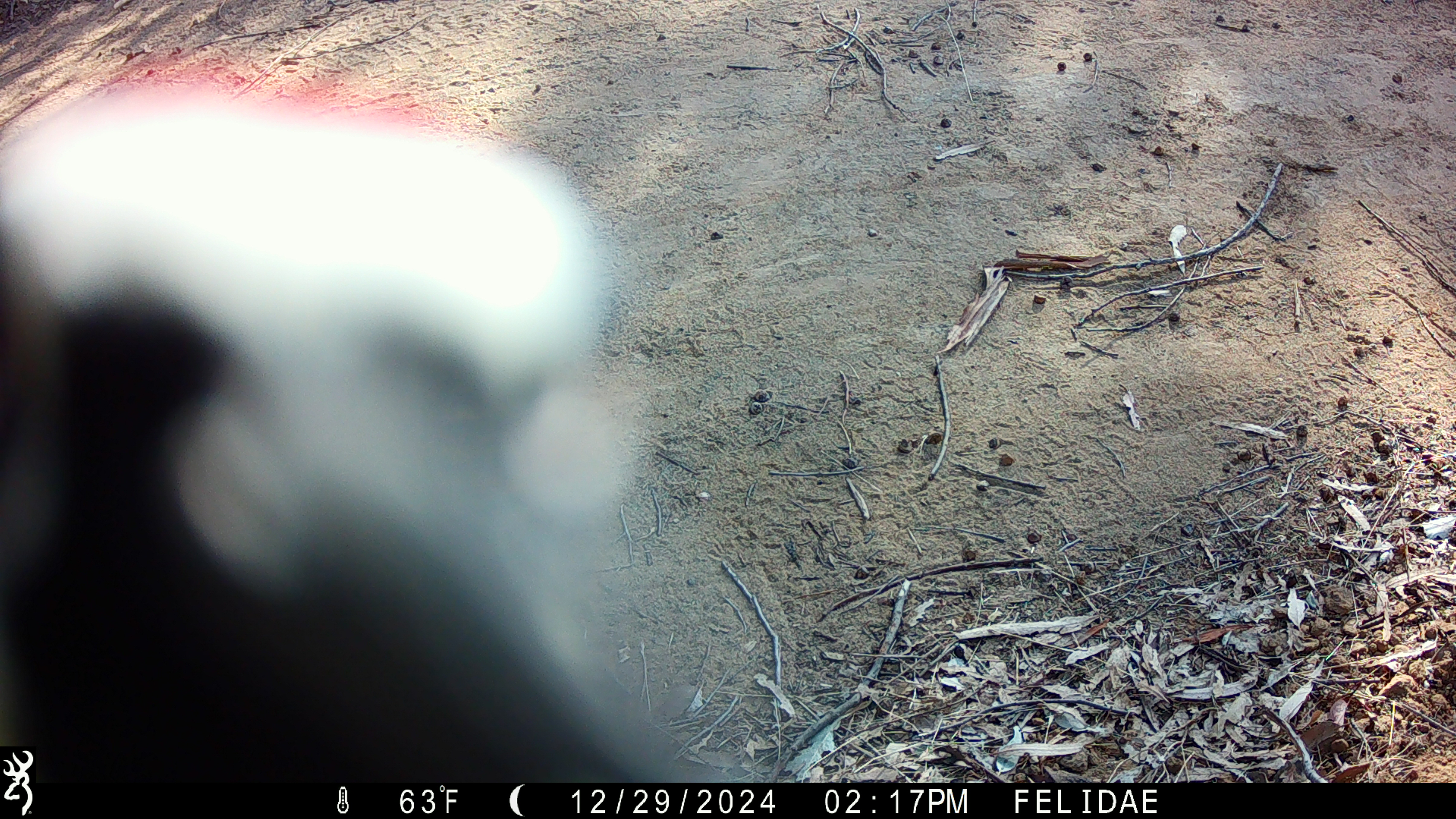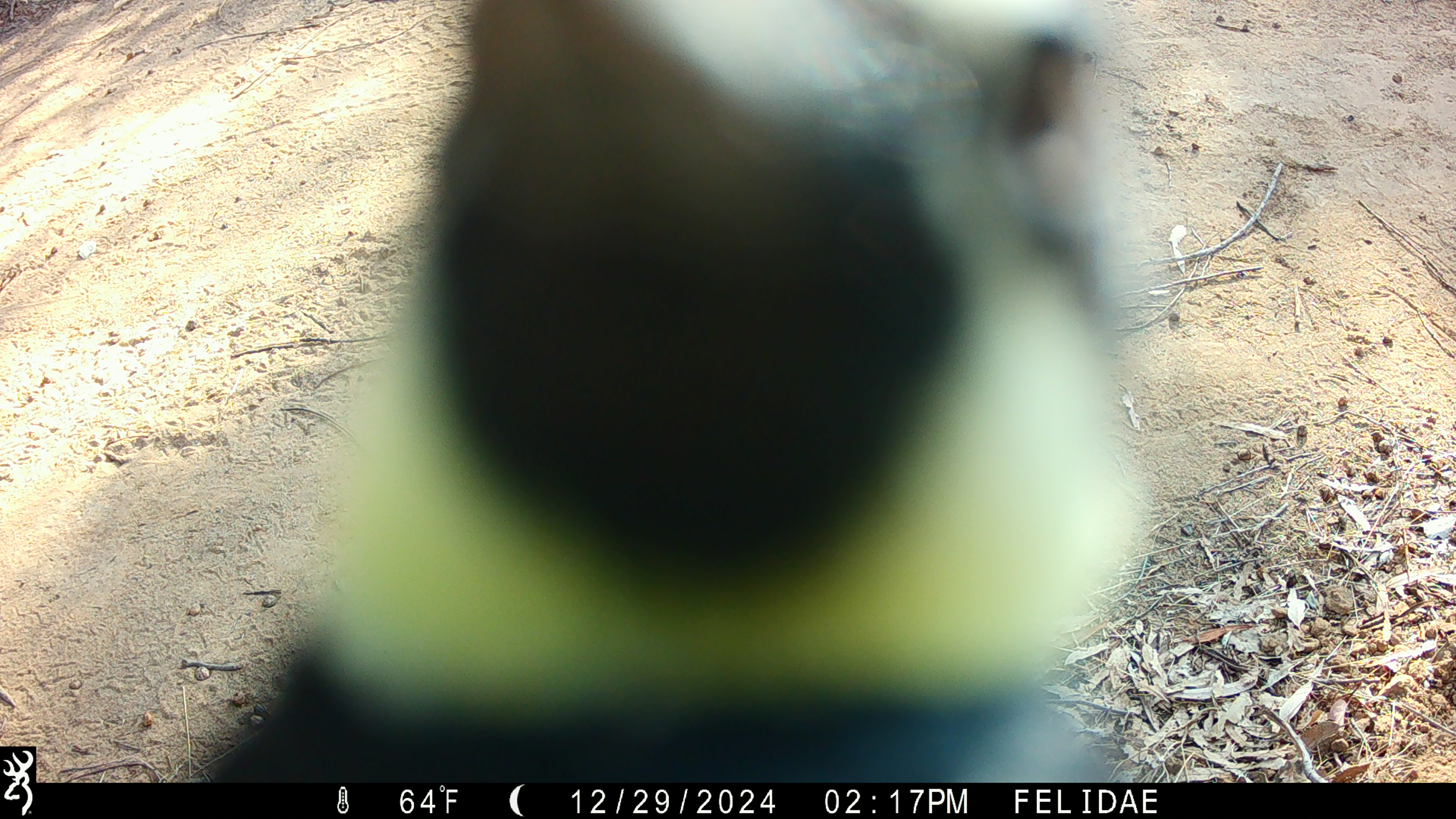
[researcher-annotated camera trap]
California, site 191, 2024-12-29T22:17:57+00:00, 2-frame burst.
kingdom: Animalia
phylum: Chordata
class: Aves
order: Piciformes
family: Picidae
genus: Melanerpes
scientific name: Melanerpes formicivorus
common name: acorn woodpecker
Acorn woodpecker (Melanerpes formicivorus).